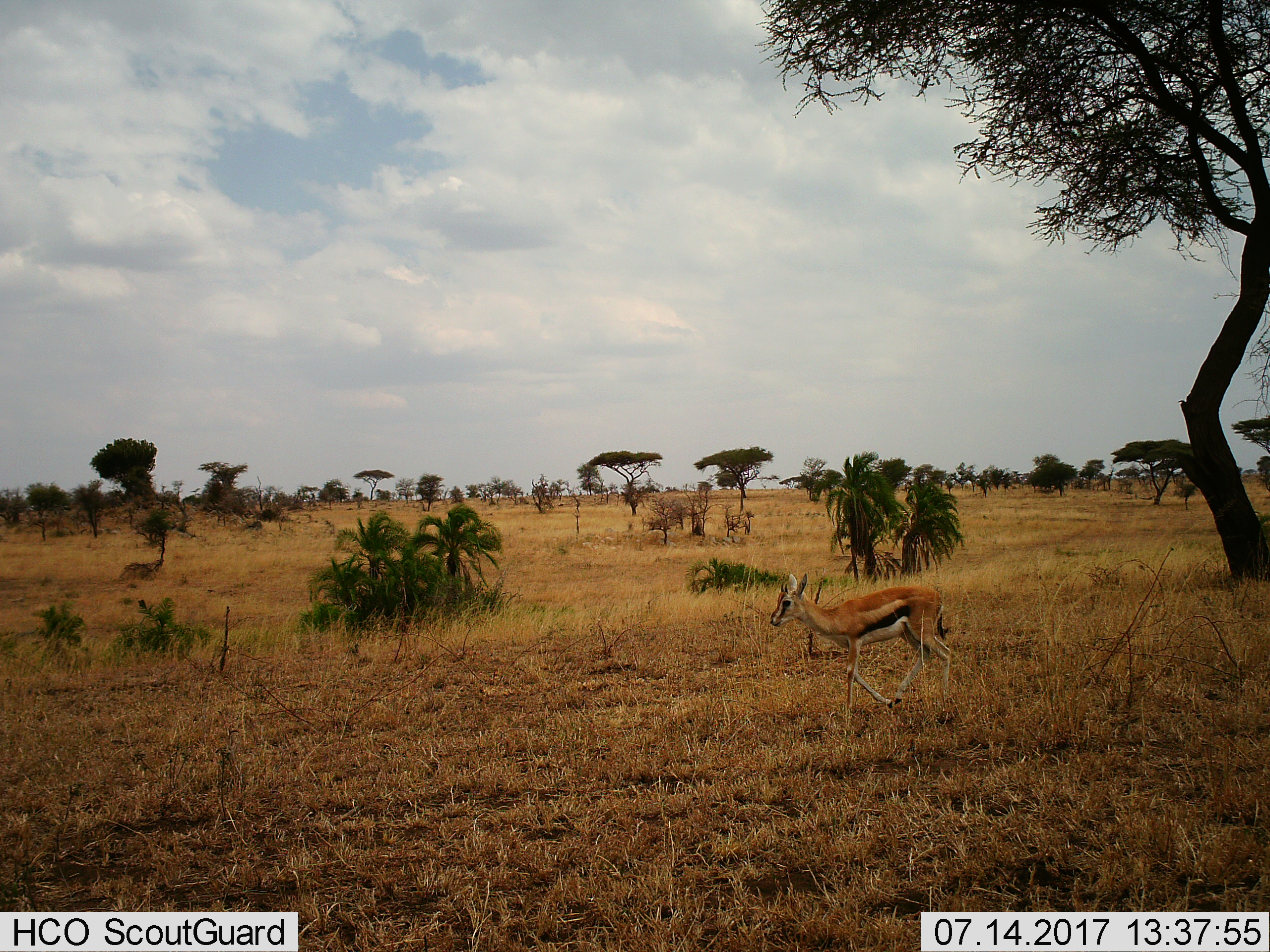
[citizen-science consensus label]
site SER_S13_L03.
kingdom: Animalia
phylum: Chordata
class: Mammalia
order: Artiodactyla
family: Bovidae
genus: Eudorcas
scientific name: Eudorcas thomsonii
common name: thomson's gazelle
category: gazellethomsons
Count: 1.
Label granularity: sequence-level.